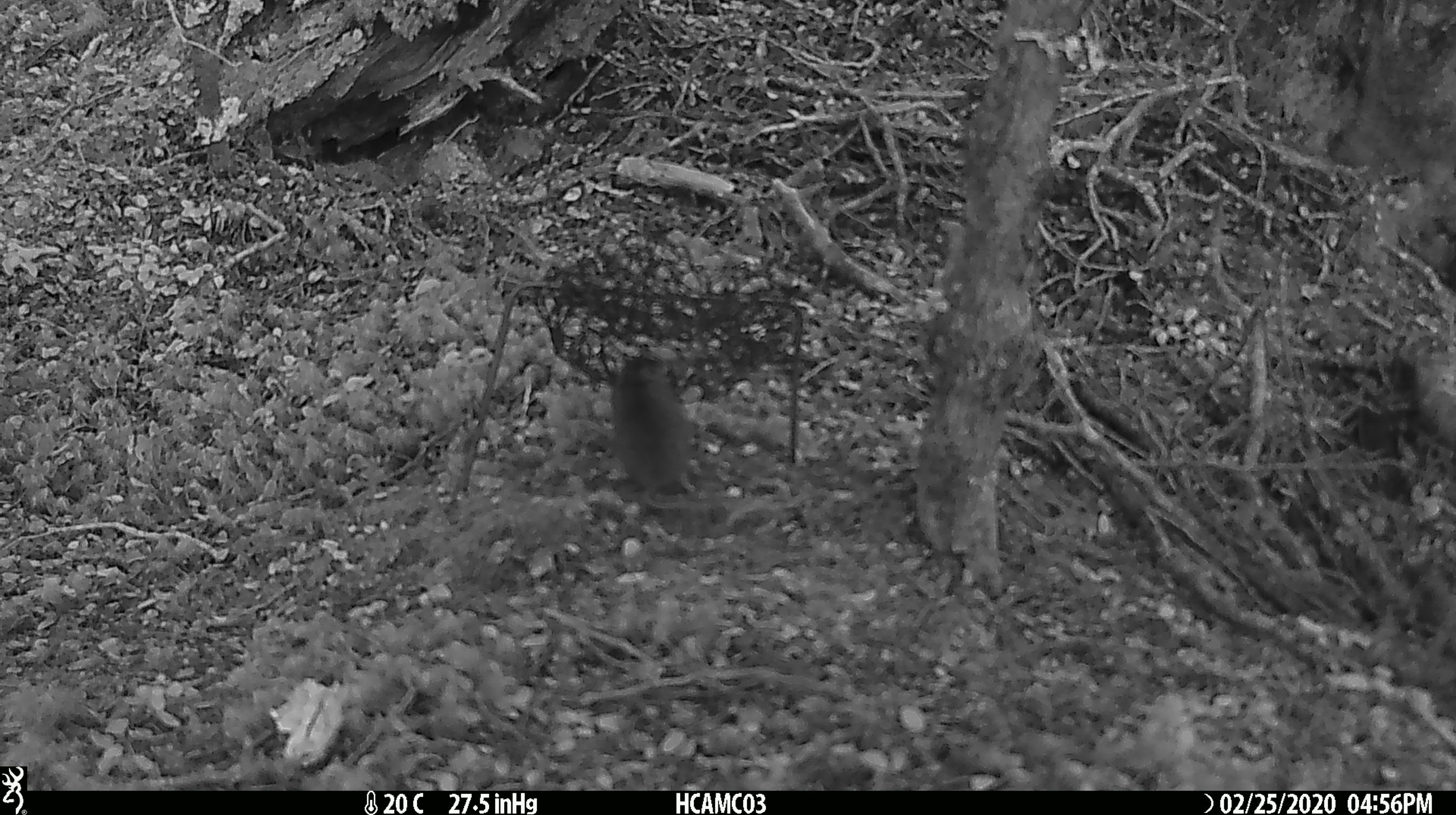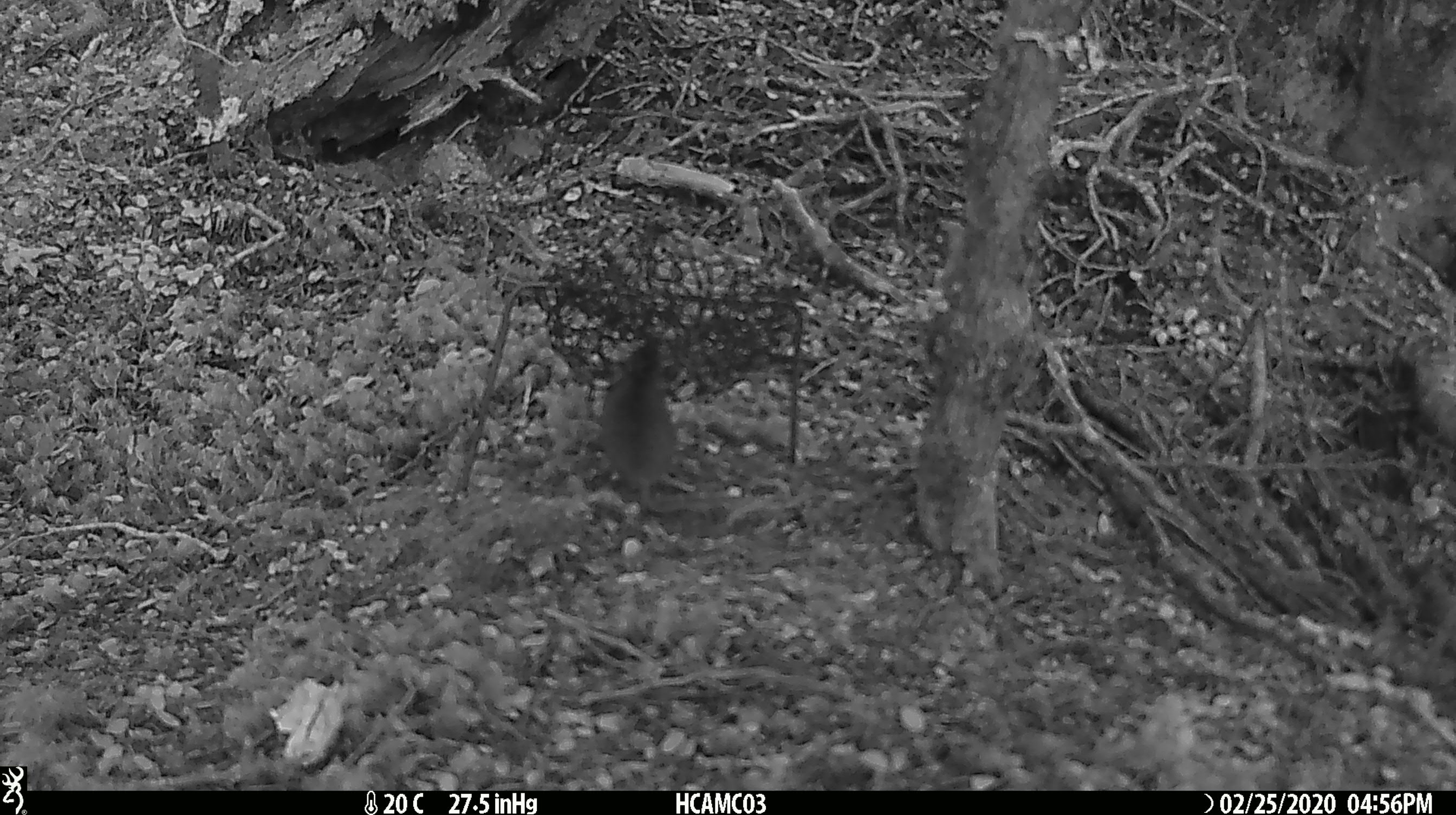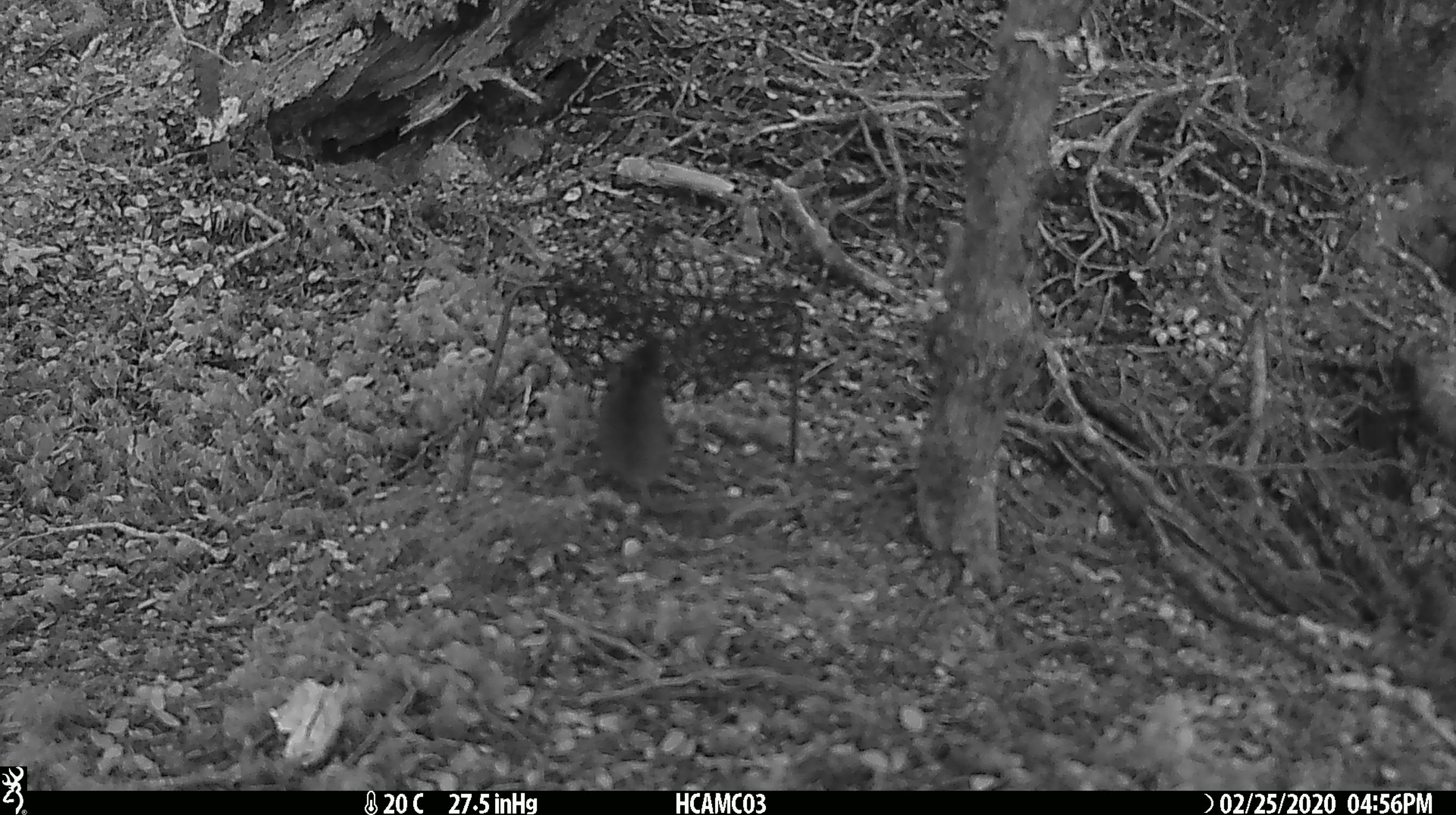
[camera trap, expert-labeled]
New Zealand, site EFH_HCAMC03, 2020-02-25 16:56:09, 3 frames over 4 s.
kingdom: Animalia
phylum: Chordata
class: Mammalia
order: Rodentia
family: Muridae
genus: Mus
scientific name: Mus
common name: mouse